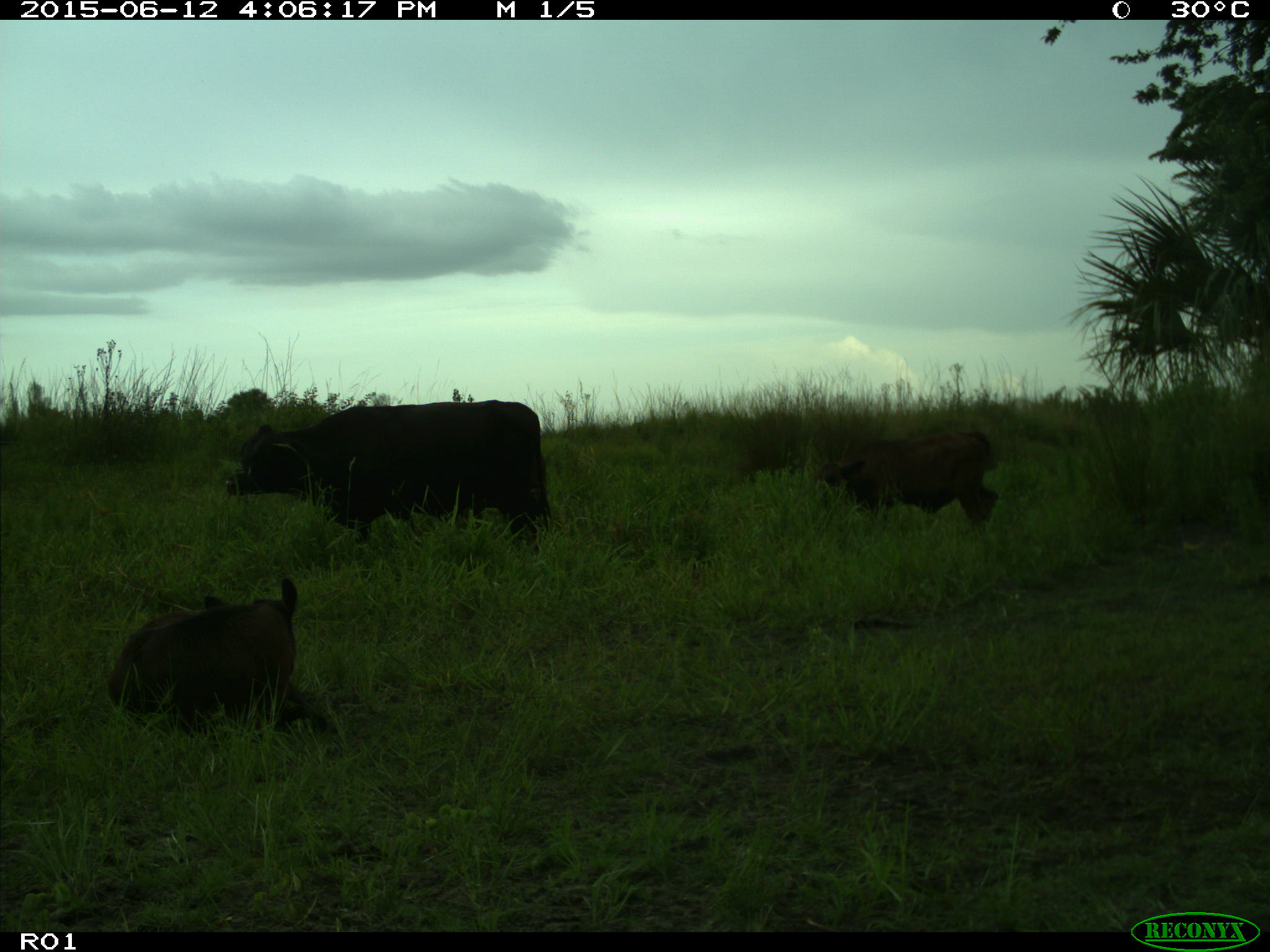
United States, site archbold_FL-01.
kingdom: Animalia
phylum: Chordata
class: Mammalia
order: Artiodactyla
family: Bovidae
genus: Bos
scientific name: Bos taurus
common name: domestic cow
Bos taurus (domestic cow).